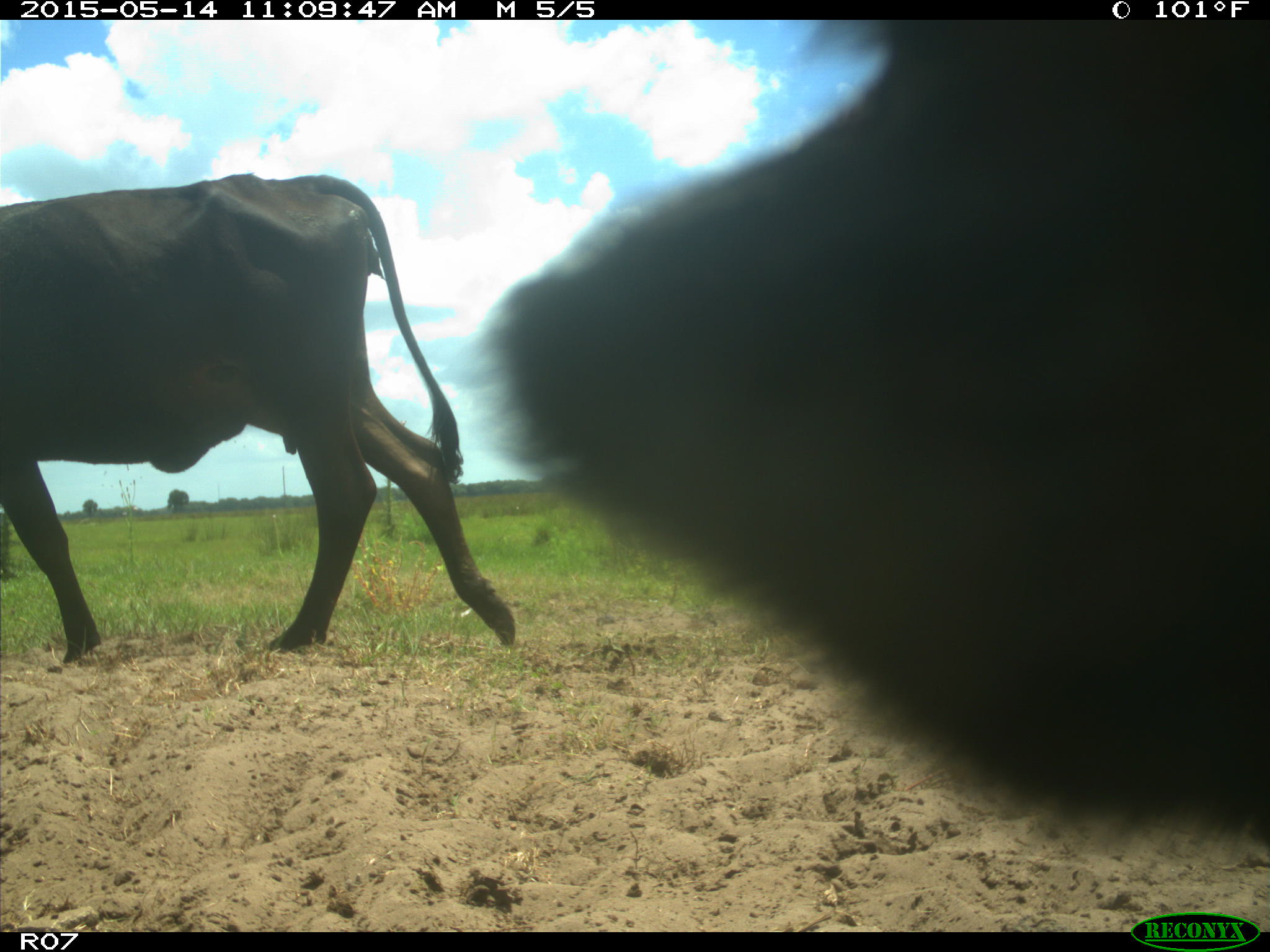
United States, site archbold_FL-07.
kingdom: Animalia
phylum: Chordata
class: Mammalia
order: Artiodactyla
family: Bovidae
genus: Bos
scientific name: Bos taurus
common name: domestic cow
Bos taurus (domestic cow).